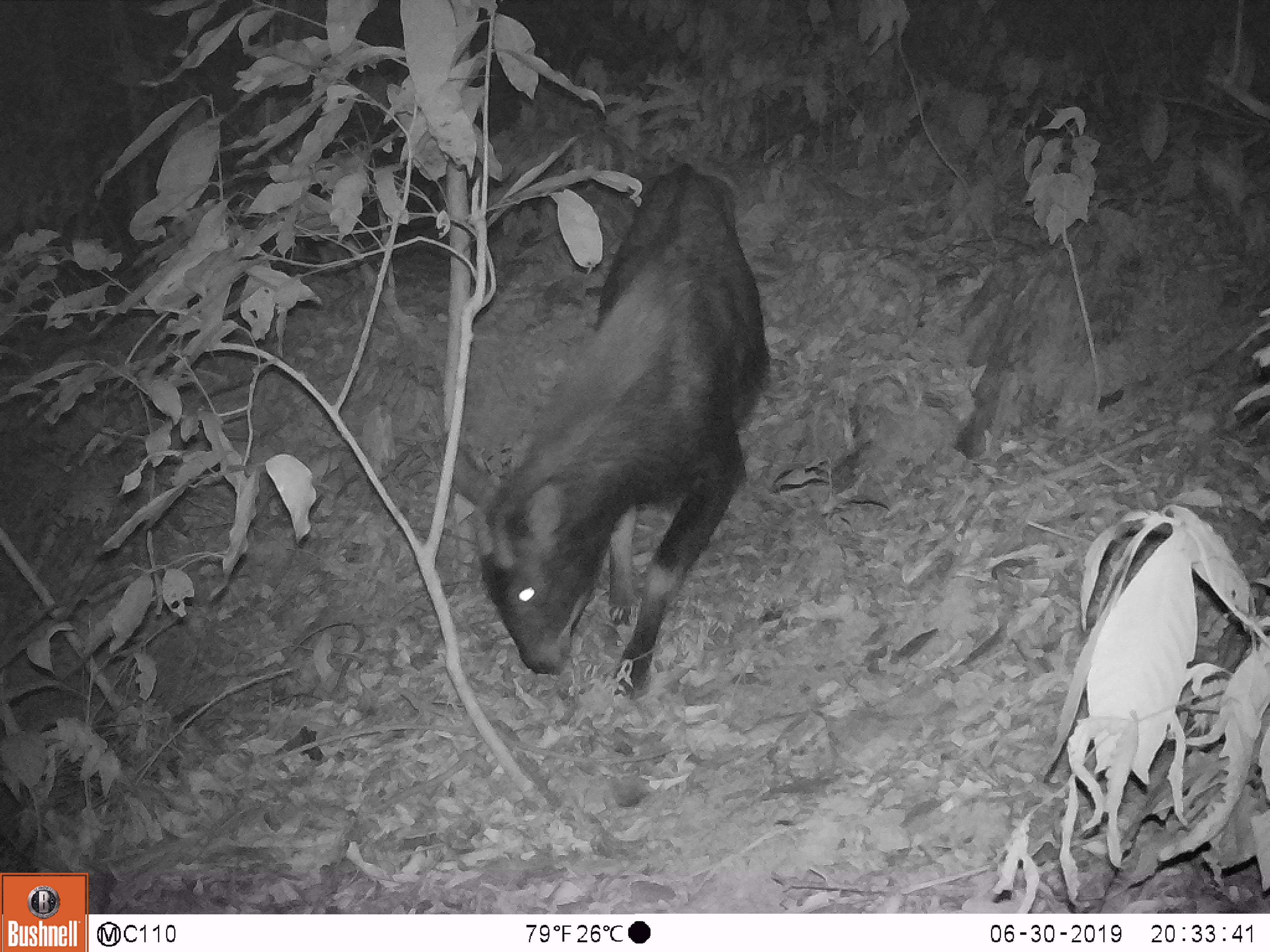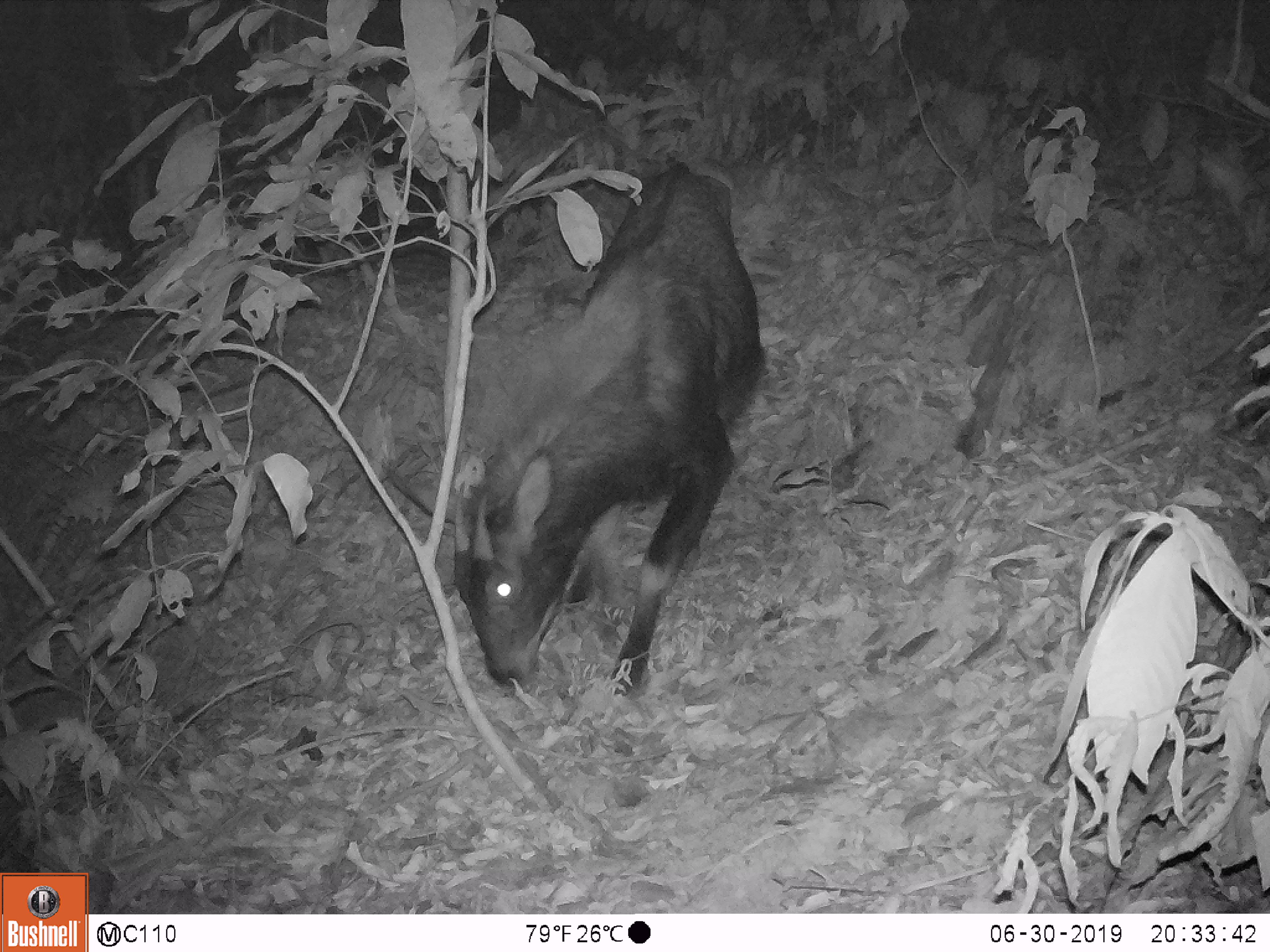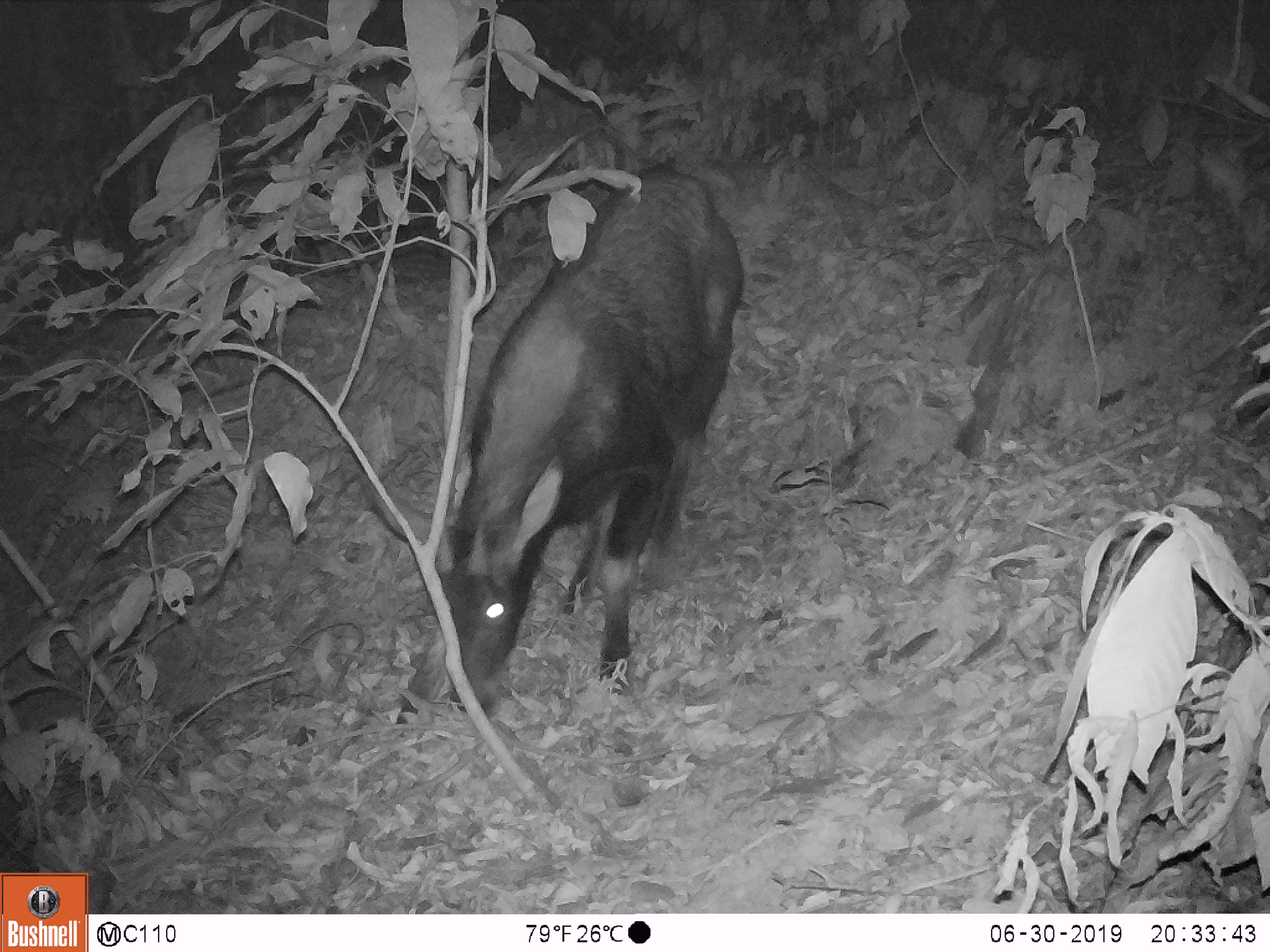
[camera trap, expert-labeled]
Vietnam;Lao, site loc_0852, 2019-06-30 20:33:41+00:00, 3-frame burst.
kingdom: Animalia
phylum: Chordata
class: Mammalia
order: Artiodactyla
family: Bovidae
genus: Capricornis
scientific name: Capricornis sumatraensis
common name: chinese serow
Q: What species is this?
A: Chinese serow (Capricornis sumatraensis).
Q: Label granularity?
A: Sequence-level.